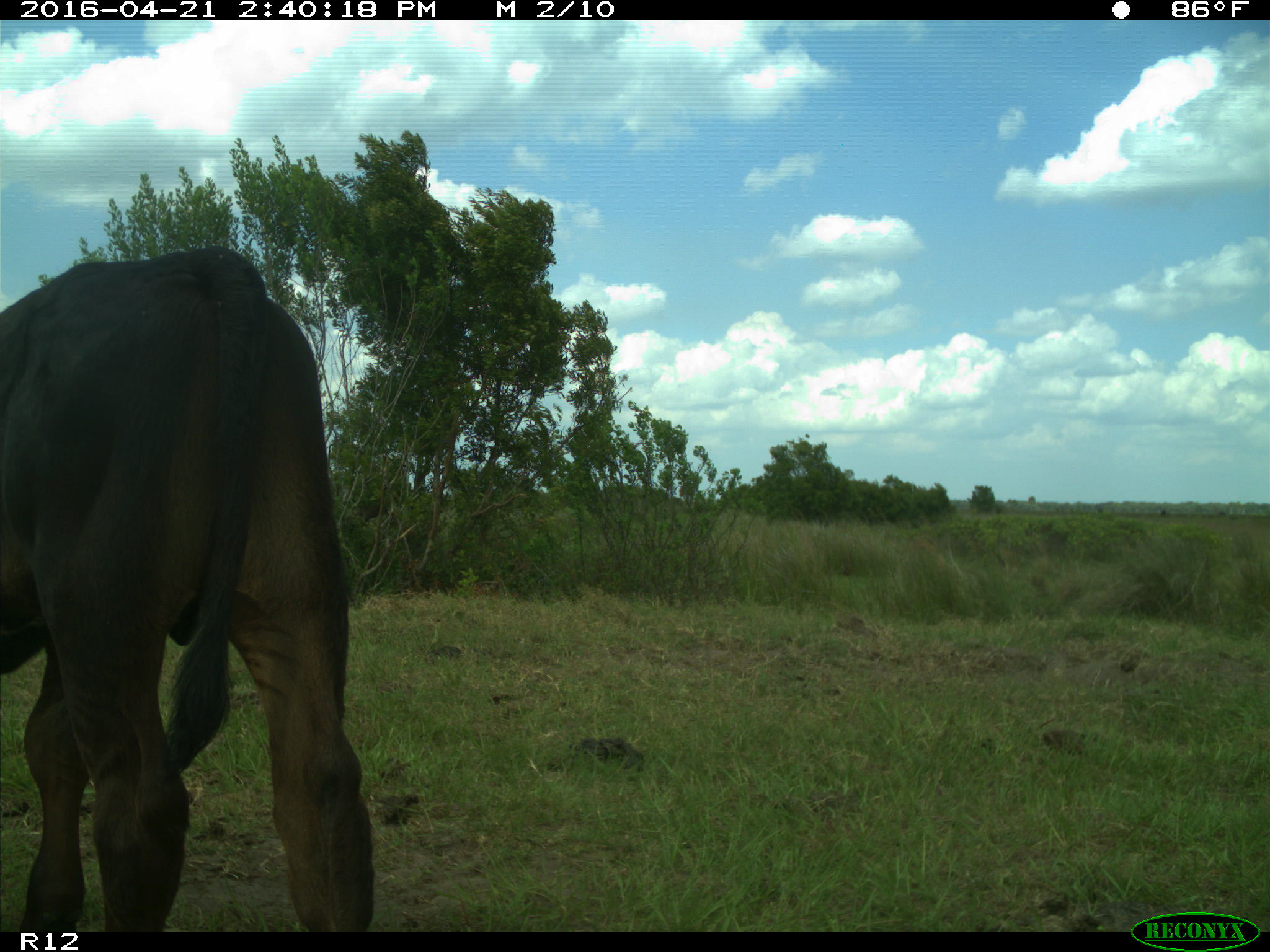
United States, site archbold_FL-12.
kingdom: Animalia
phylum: Chordata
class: Mammalia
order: Artiodactyla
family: Bovidae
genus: Bos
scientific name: Bos taurus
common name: domestic cow